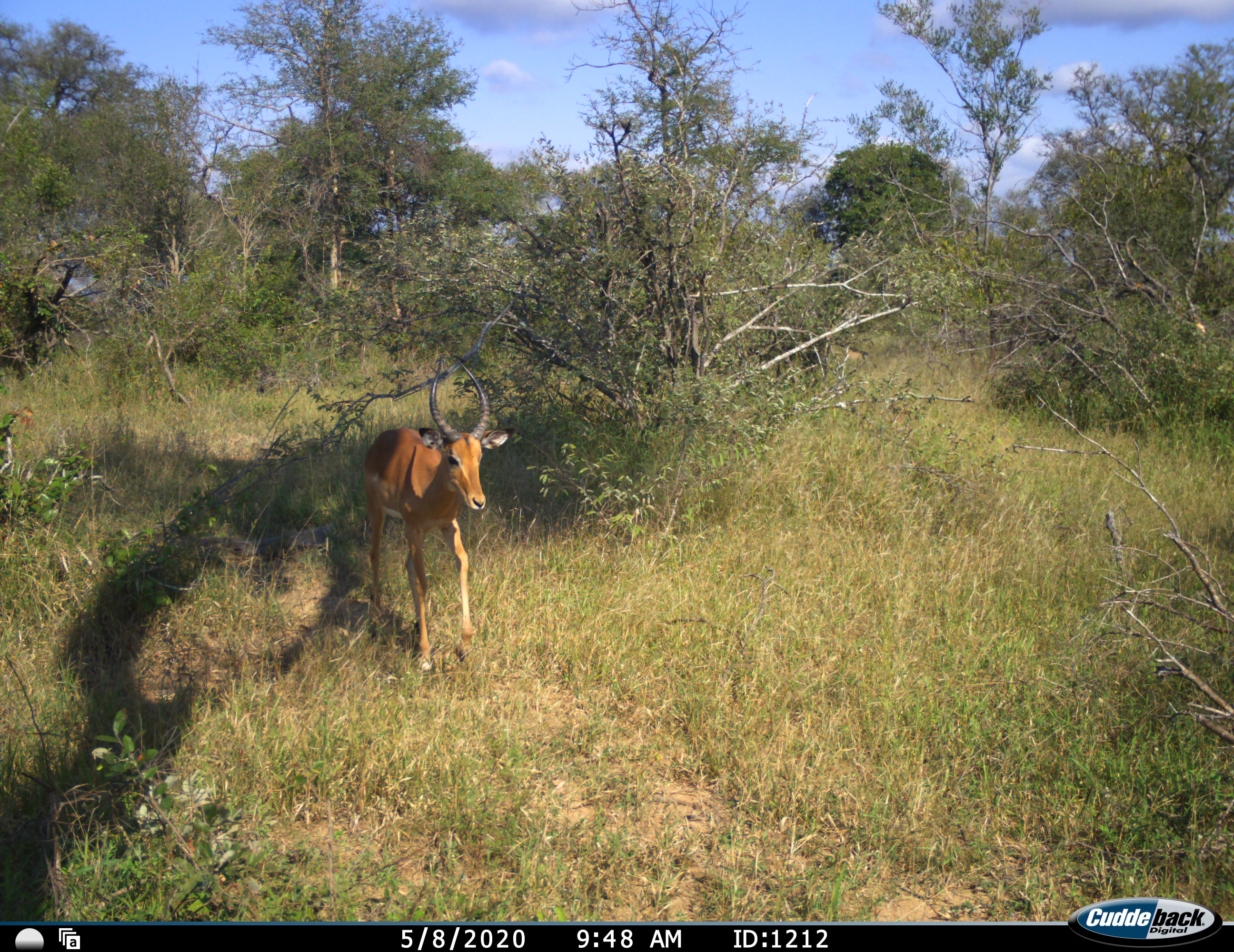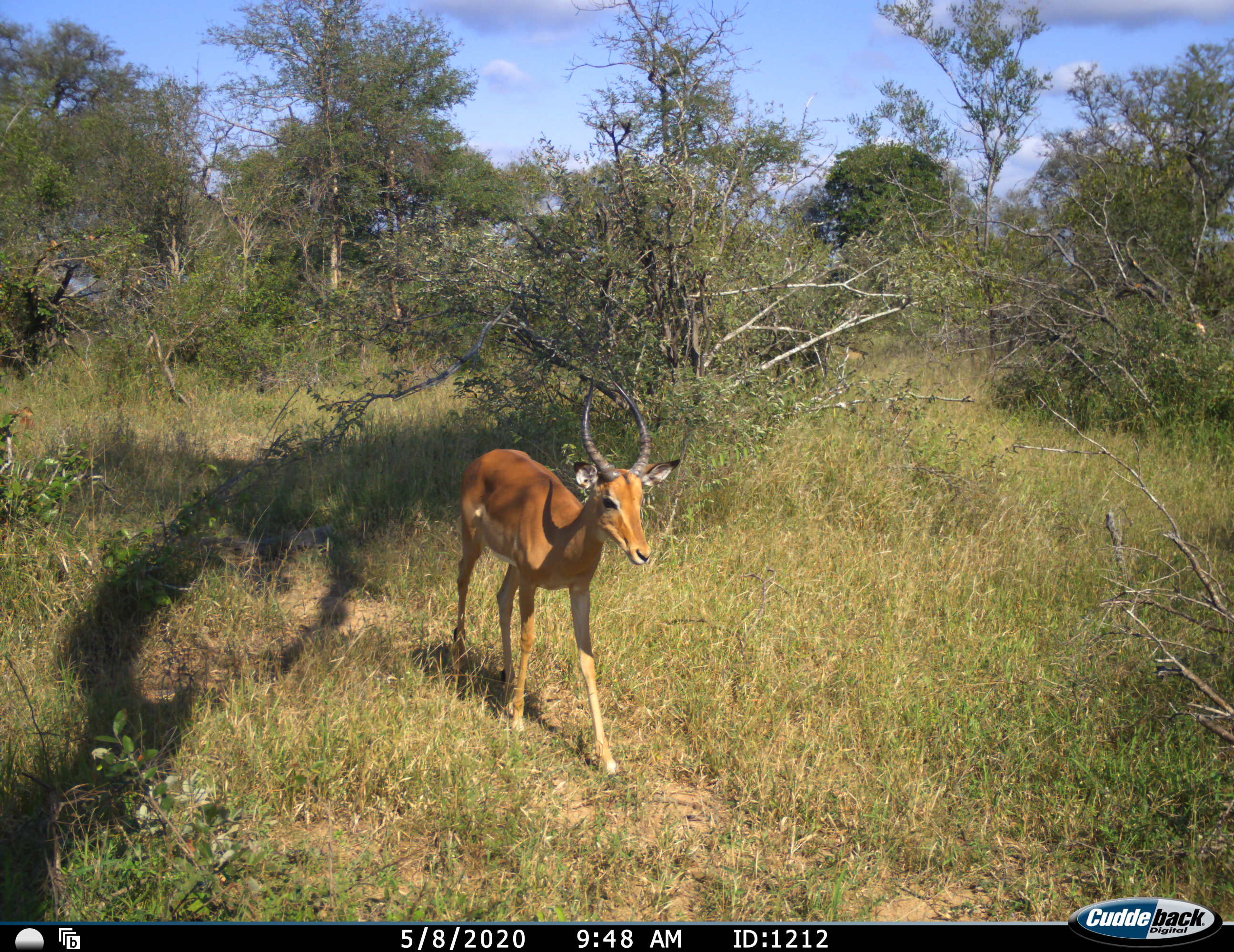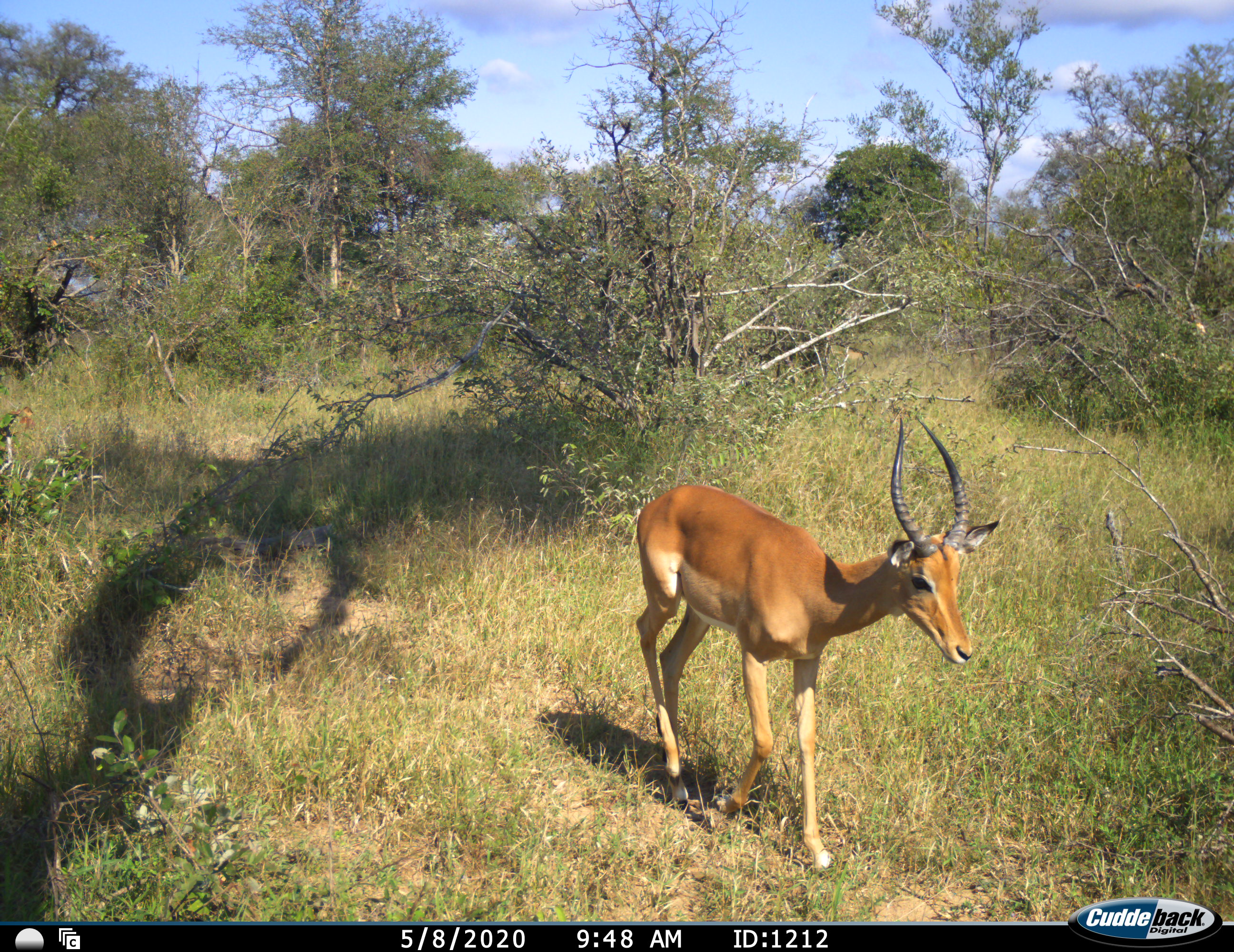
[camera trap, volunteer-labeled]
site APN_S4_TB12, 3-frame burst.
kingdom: Animalia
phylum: Chordata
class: Mammalia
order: Artiodactyla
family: Bovidae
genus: Aepyceros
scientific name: Aepyceros melampus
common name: impala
Impala (Aepyceros melampus), count 1. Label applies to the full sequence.